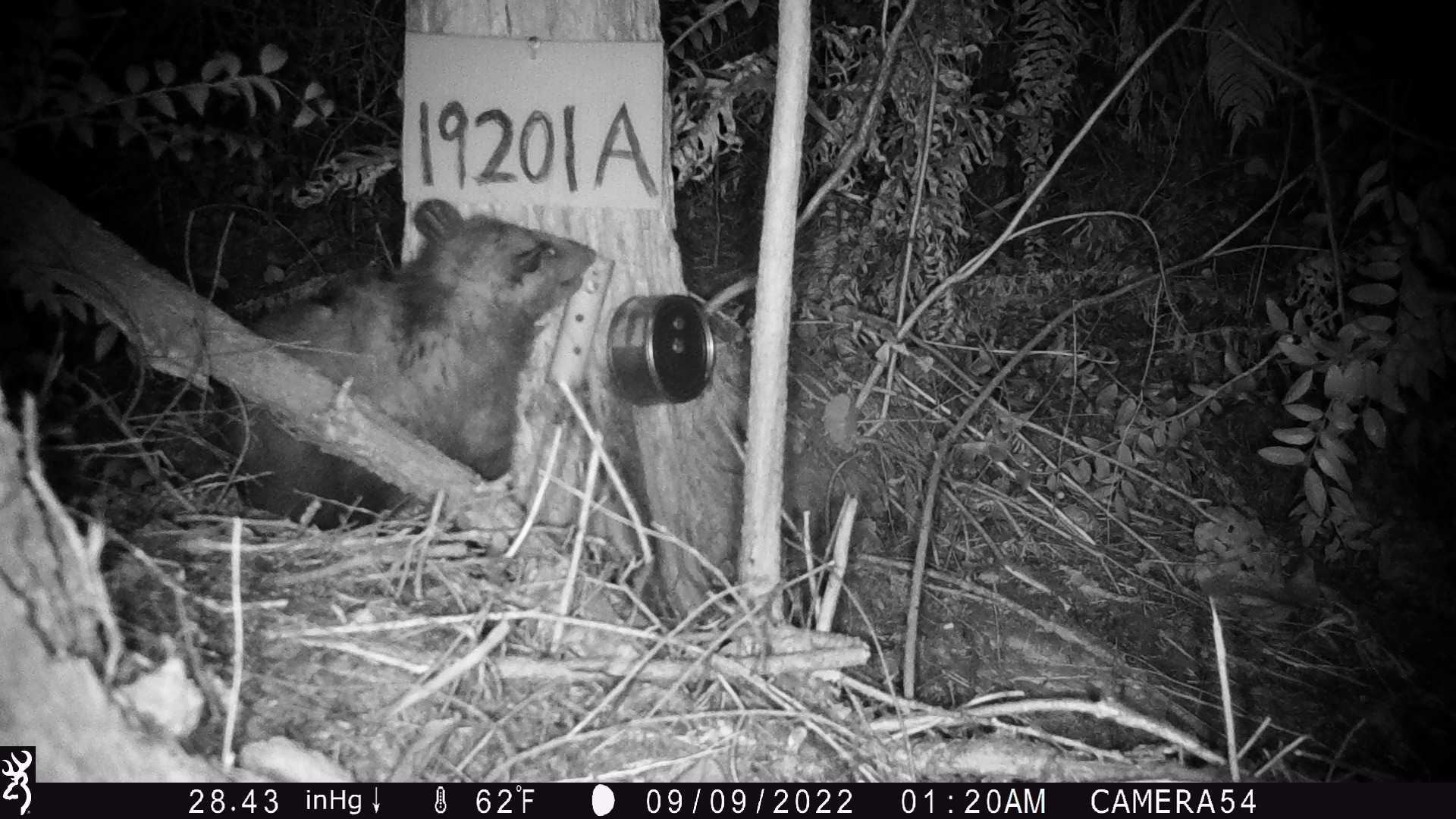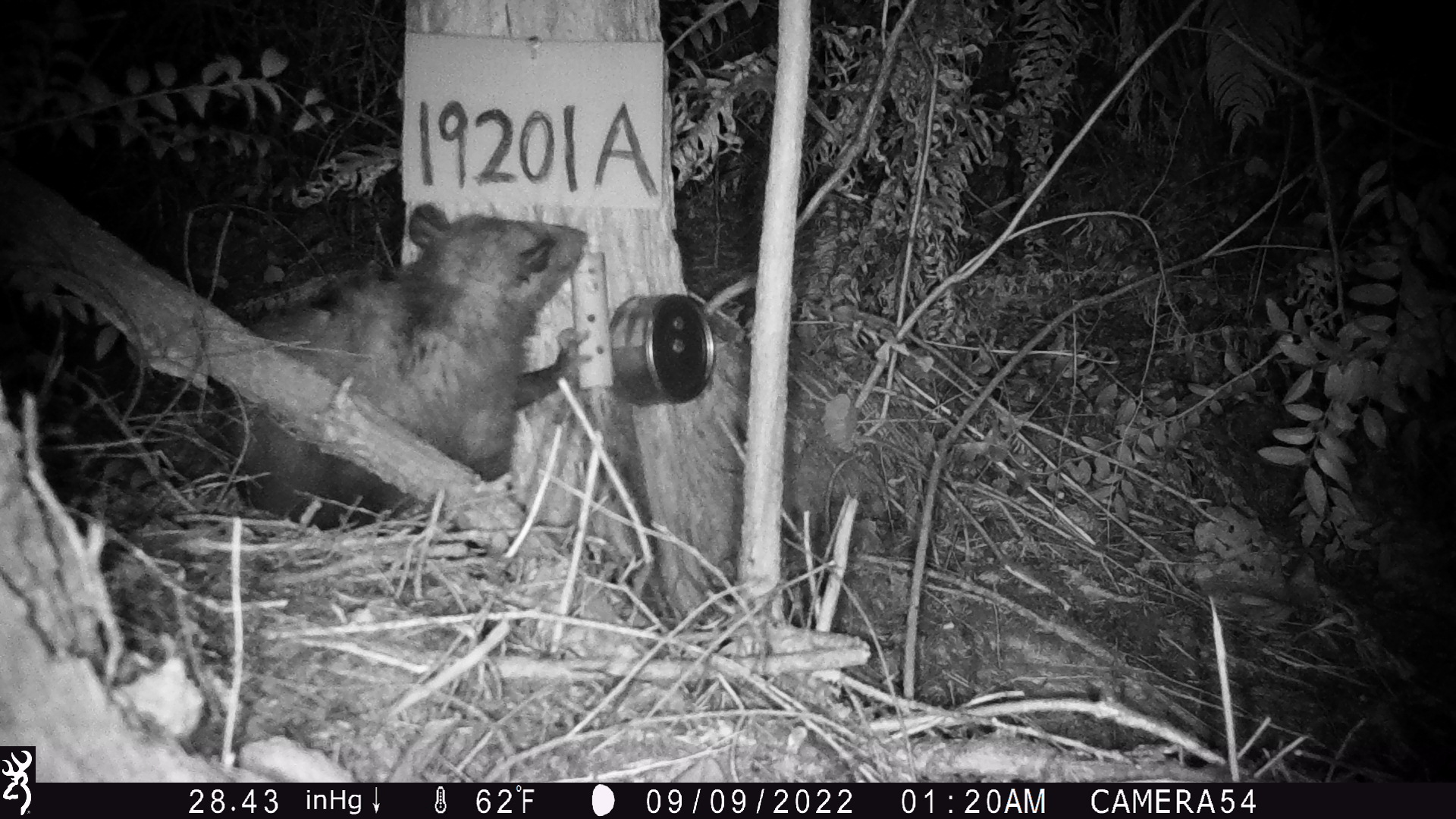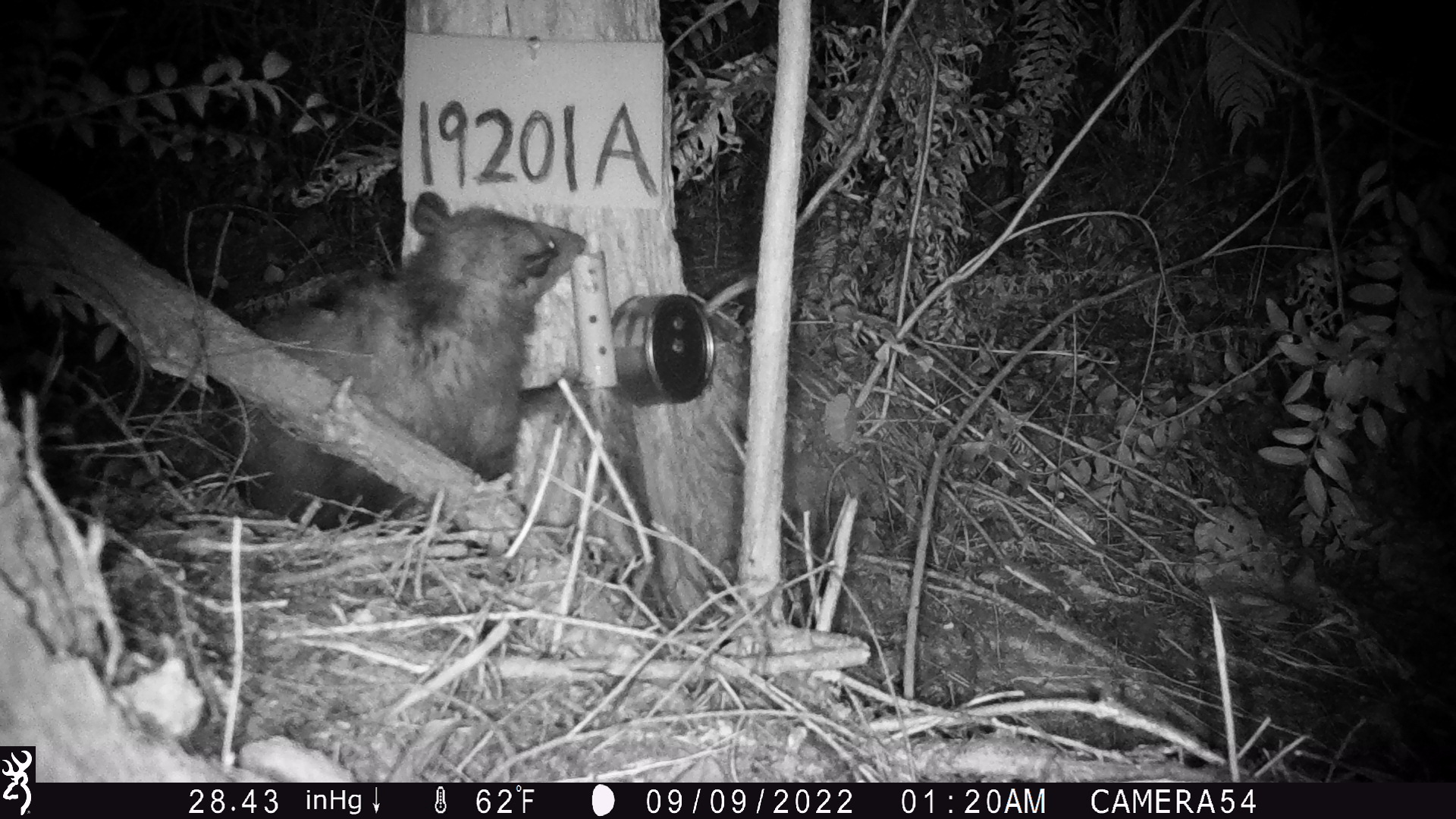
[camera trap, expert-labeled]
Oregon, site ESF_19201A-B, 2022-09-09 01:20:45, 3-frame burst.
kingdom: Animalia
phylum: Chordata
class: Mammalia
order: Didelphimorphia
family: Didelphidae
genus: Didelphis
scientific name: Didelphis virginiana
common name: virginia opossum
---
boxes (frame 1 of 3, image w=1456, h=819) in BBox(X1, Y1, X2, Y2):
virginia opossum: BBox(200, 183, 601, 511)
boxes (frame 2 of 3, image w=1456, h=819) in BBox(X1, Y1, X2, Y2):
virginia opossum: BBox(188, 202, 598, 542)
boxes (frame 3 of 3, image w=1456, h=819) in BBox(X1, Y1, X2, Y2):
virginia opossum: BBox(196, 171, 600, 533)